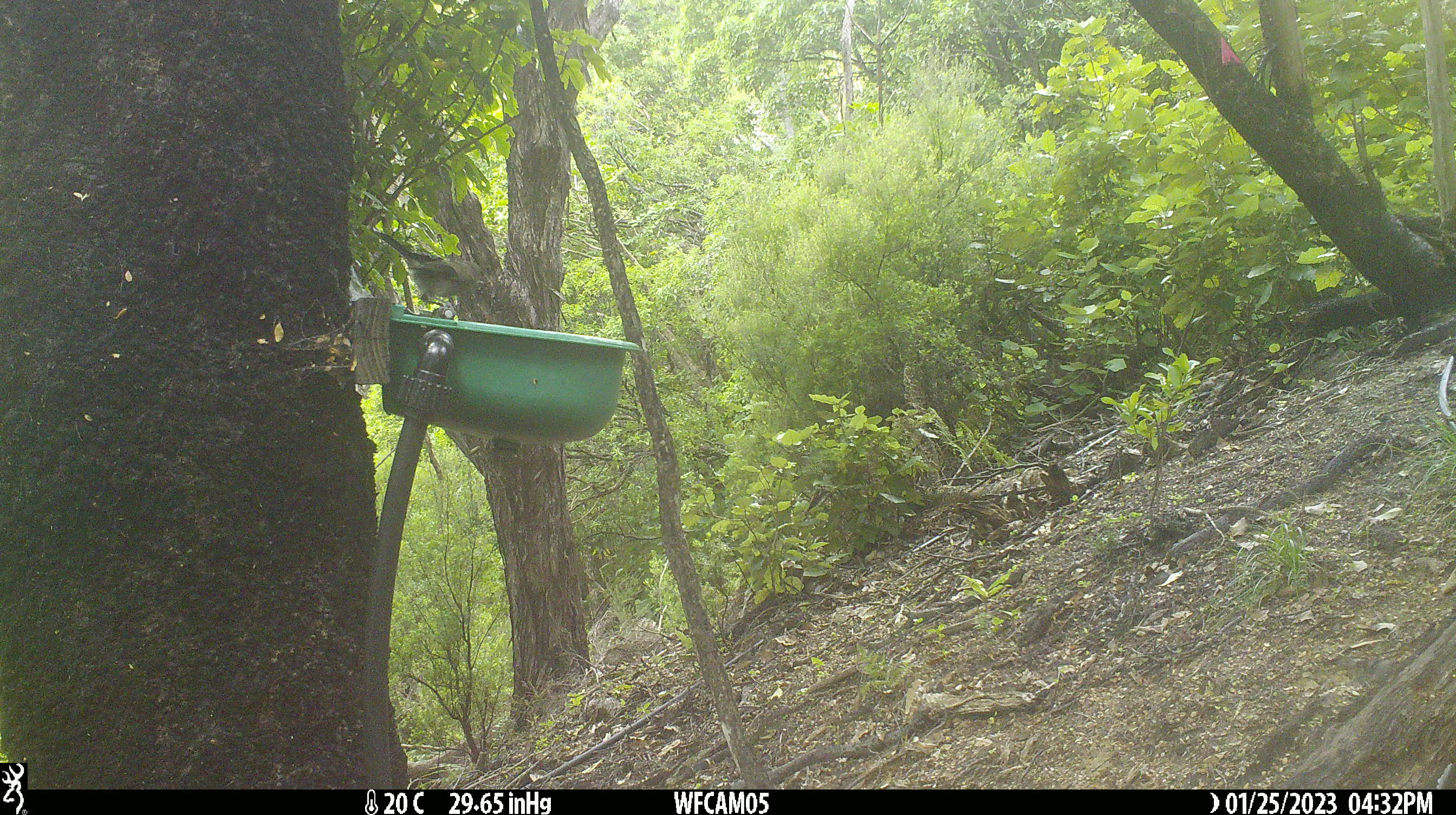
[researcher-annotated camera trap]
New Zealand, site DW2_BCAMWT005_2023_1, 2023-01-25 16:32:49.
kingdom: Animalia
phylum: Chordata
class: Aves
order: Passeriformes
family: Meliphagidae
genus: Anthornis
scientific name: Anthornis melanura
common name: new zealand bellbird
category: bellbird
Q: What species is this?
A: Bellbird (new zealand bellbird) (Anthornis melanura).